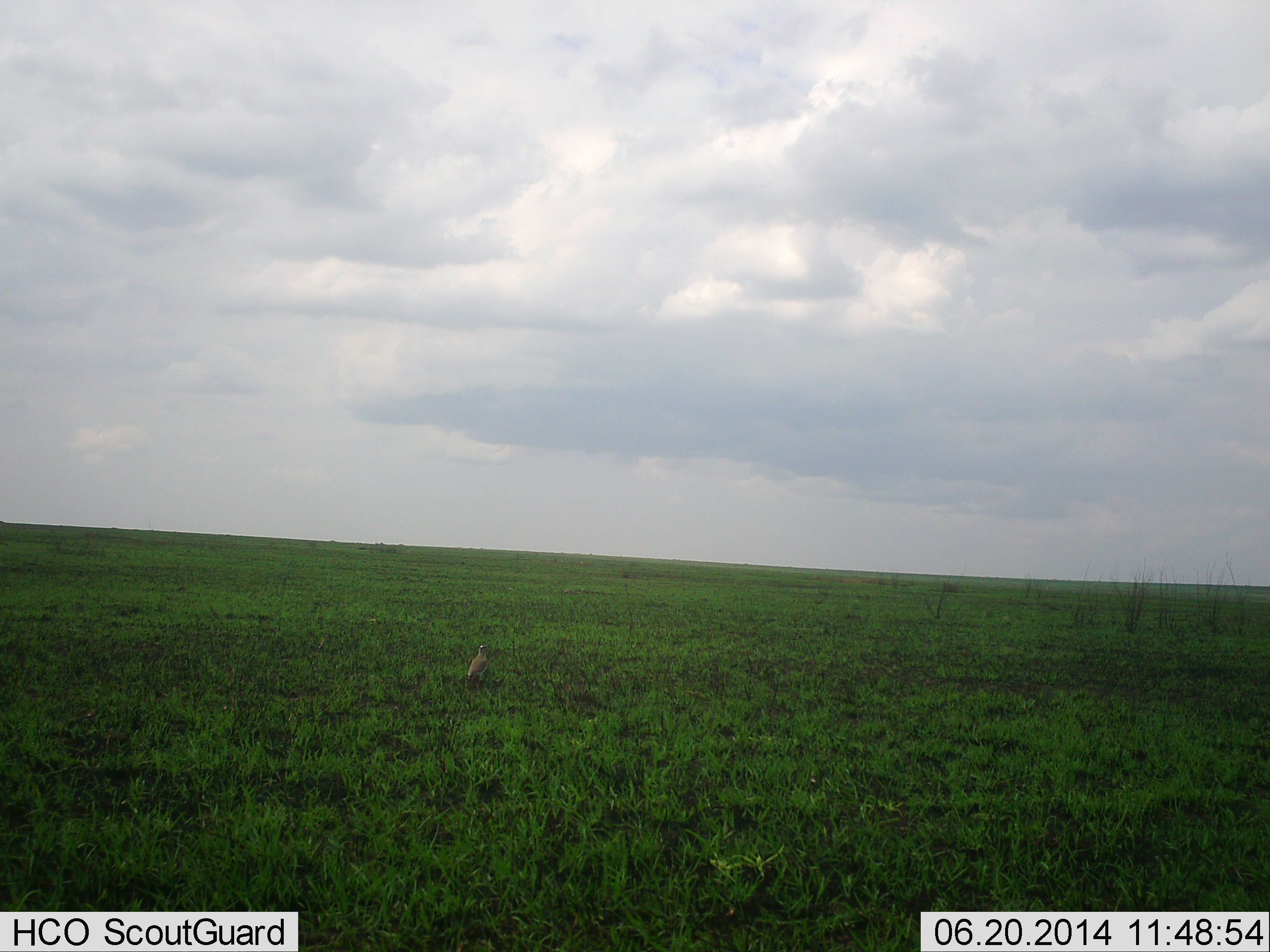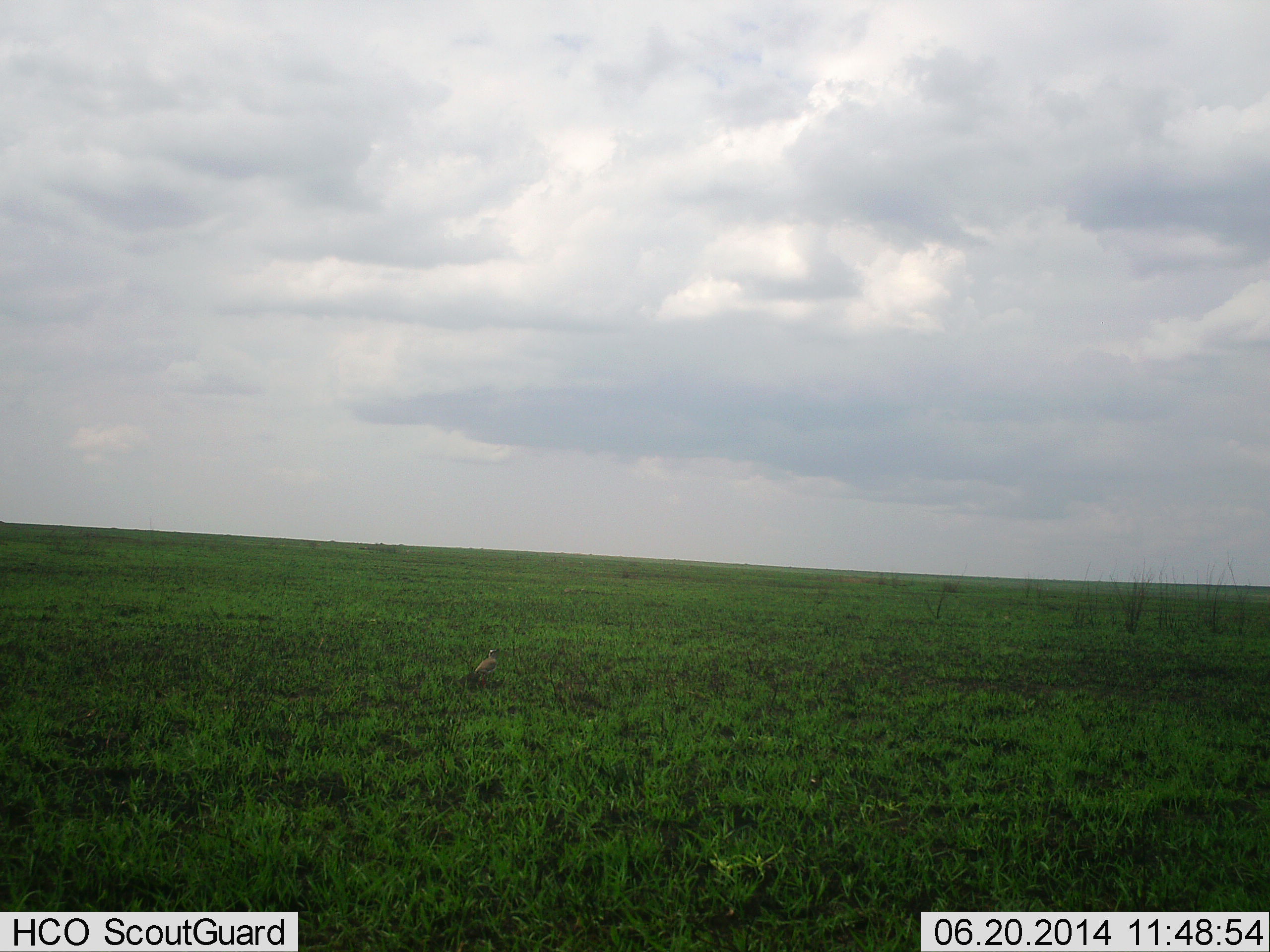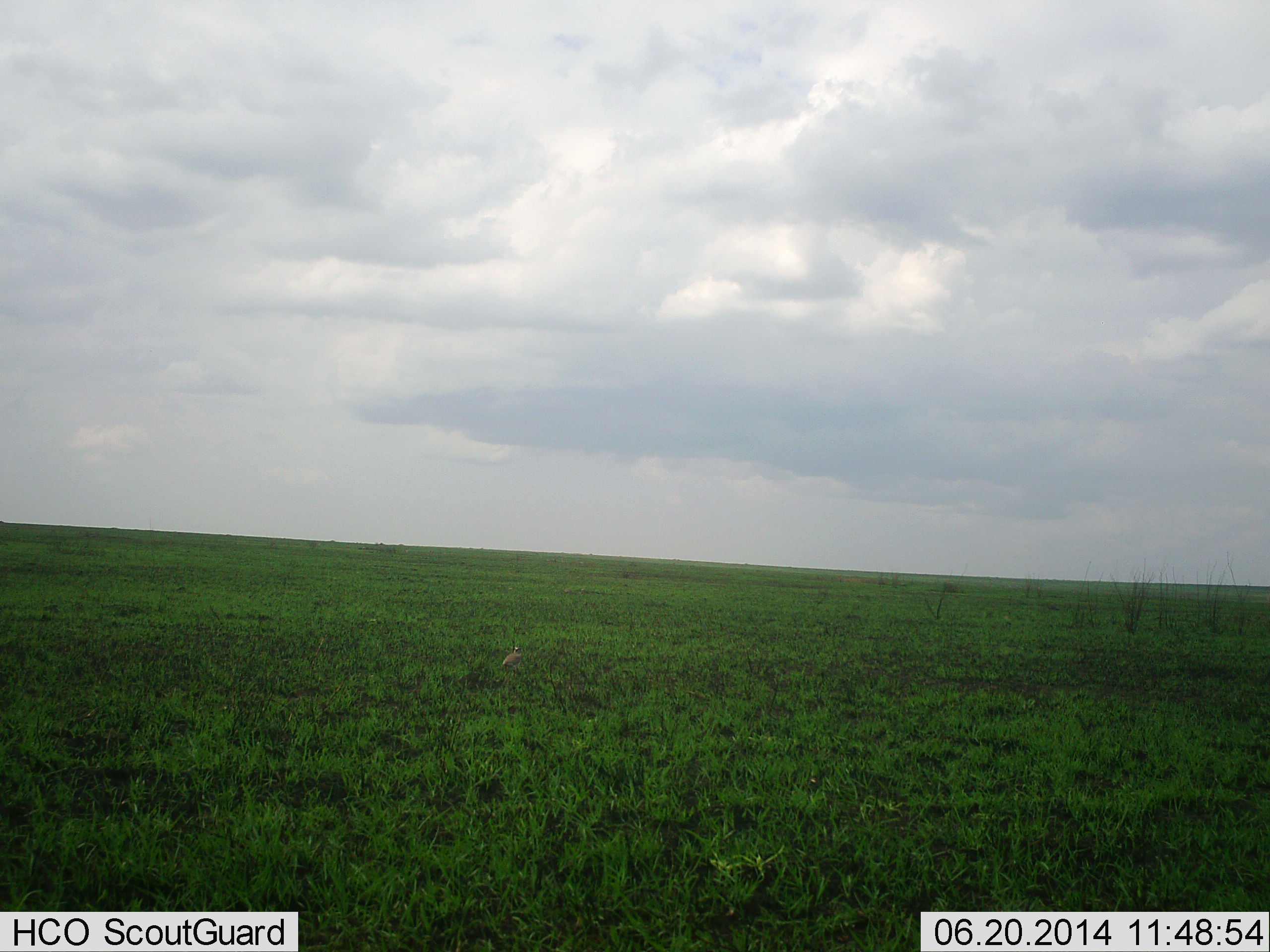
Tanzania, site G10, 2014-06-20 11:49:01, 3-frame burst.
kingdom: Animalia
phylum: Chordata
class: Aves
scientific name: Aves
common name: bird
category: otherbird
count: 1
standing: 30%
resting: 0%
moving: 70%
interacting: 0%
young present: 0%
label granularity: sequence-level